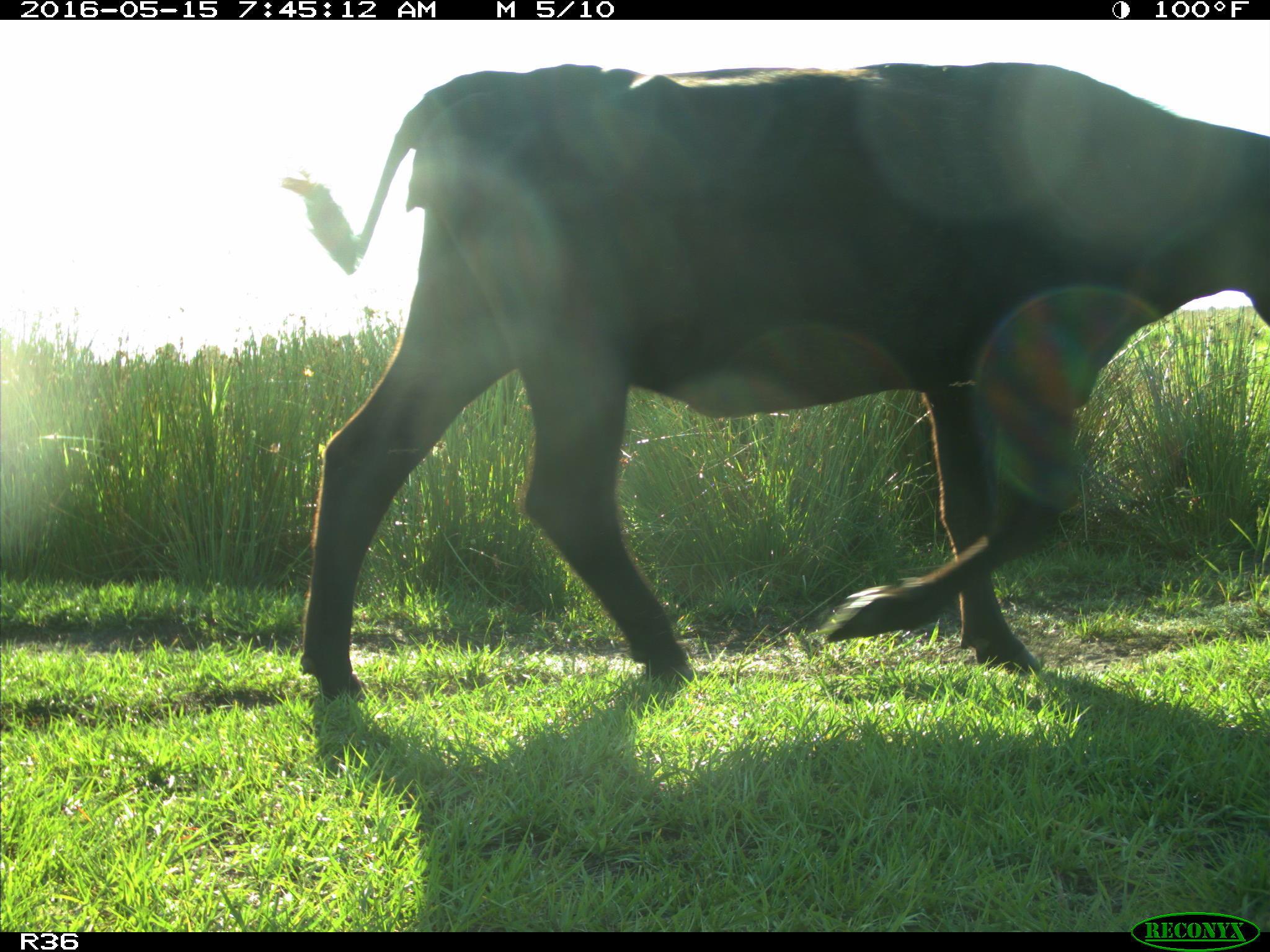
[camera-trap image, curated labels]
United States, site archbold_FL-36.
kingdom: Animalia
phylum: Chordata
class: Mammalia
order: Artiodactyla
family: Bovidae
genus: Bos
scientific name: Bos taurus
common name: domestic cow